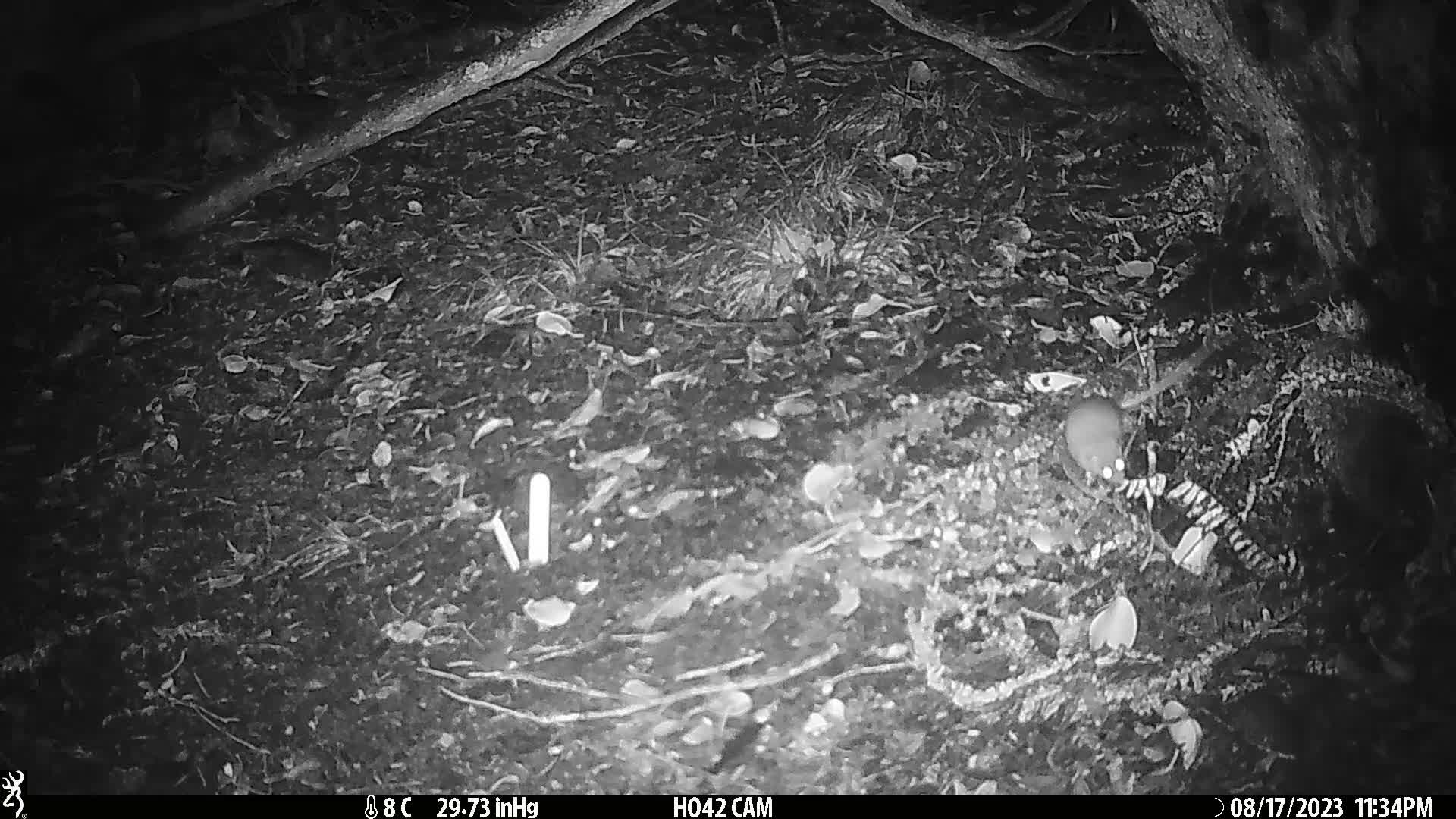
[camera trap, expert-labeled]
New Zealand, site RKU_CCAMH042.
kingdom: Animalia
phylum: Chordata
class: Mammalia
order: Rodentia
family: Muridae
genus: Rattus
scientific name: Rattus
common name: rat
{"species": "rat (Rattus)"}